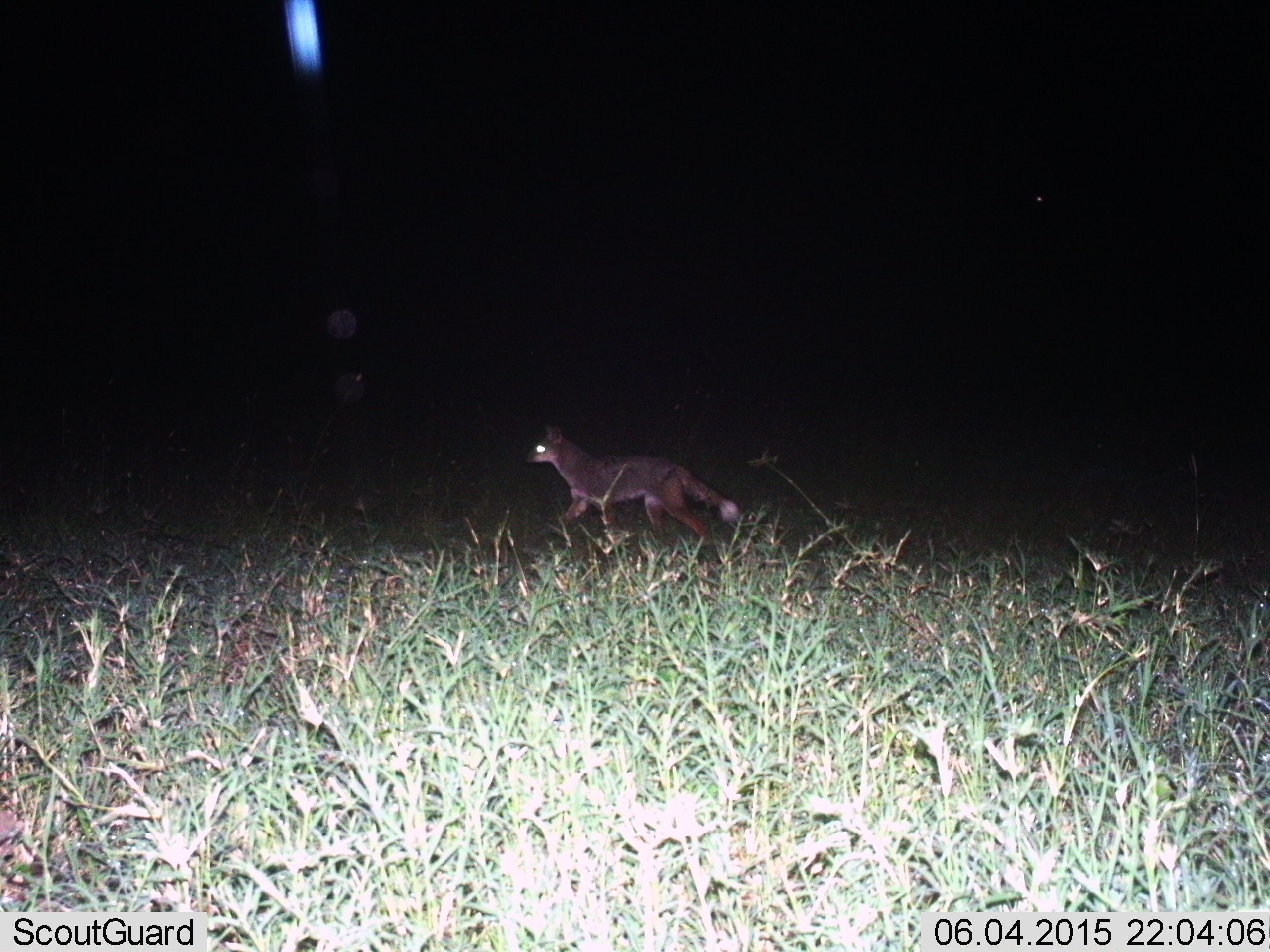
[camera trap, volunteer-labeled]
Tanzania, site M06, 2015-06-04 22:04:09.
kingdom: Animalia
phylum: Chordata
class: Mammalia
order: Carnivora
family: Canidae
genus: Lupulella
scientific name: Lupulella mesomelas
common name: black-backed jackal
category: jackal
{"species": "jackal (black-backed jackal) (Lupulella mesomelas)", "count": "1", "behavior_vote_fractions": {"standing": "20%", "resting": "0%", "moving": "90%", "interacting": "0%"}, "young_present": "0%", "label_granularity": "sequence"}